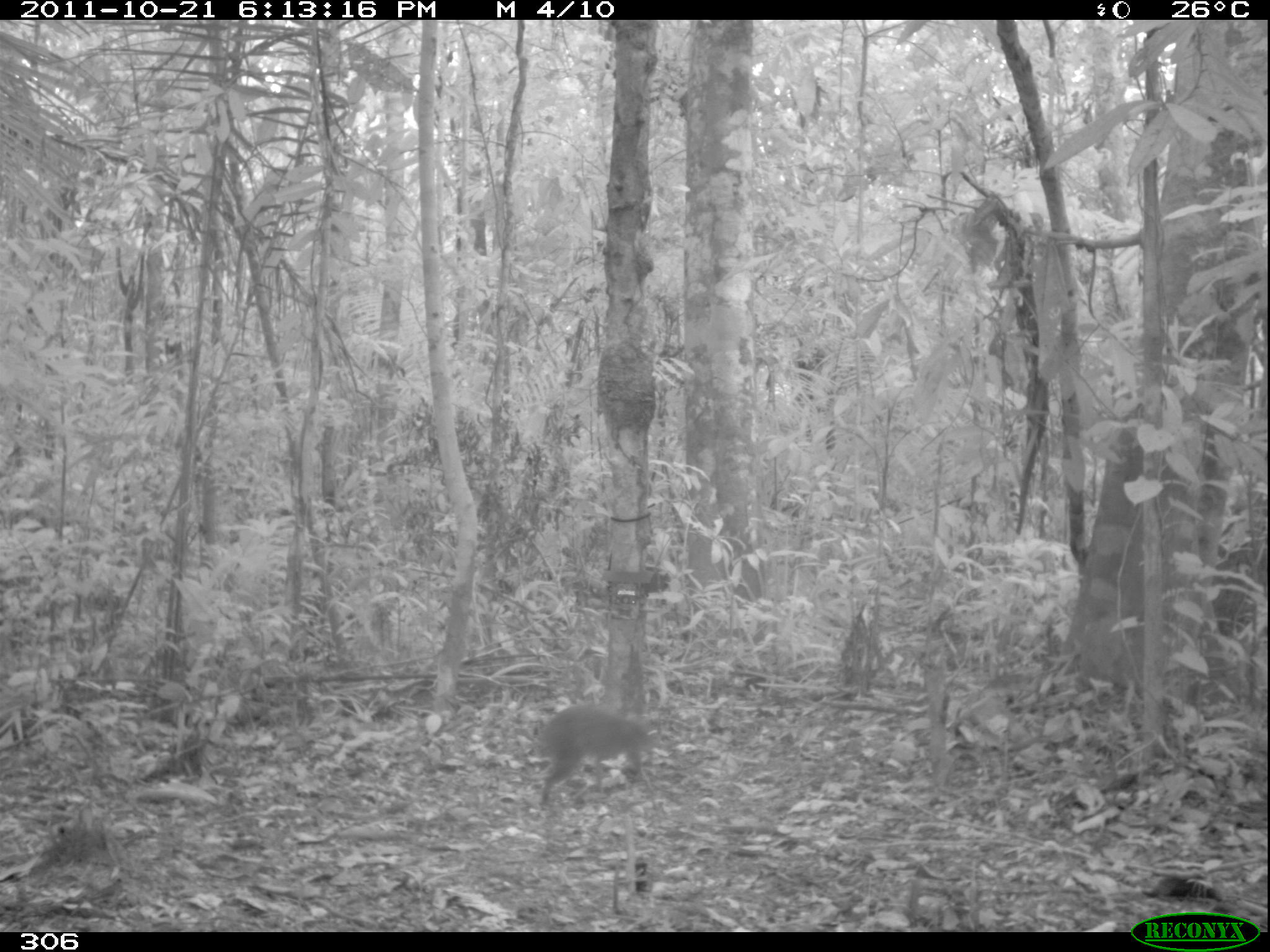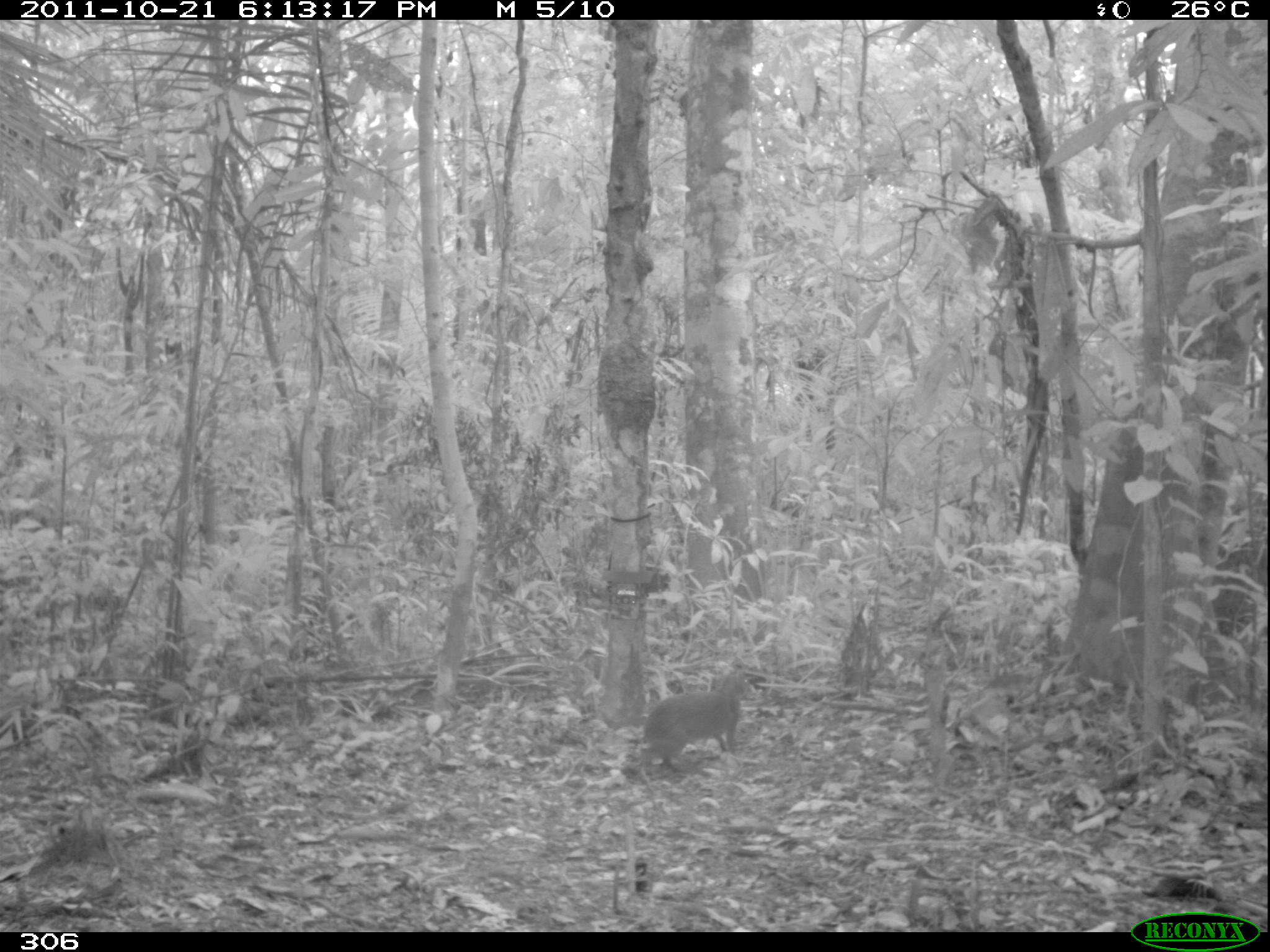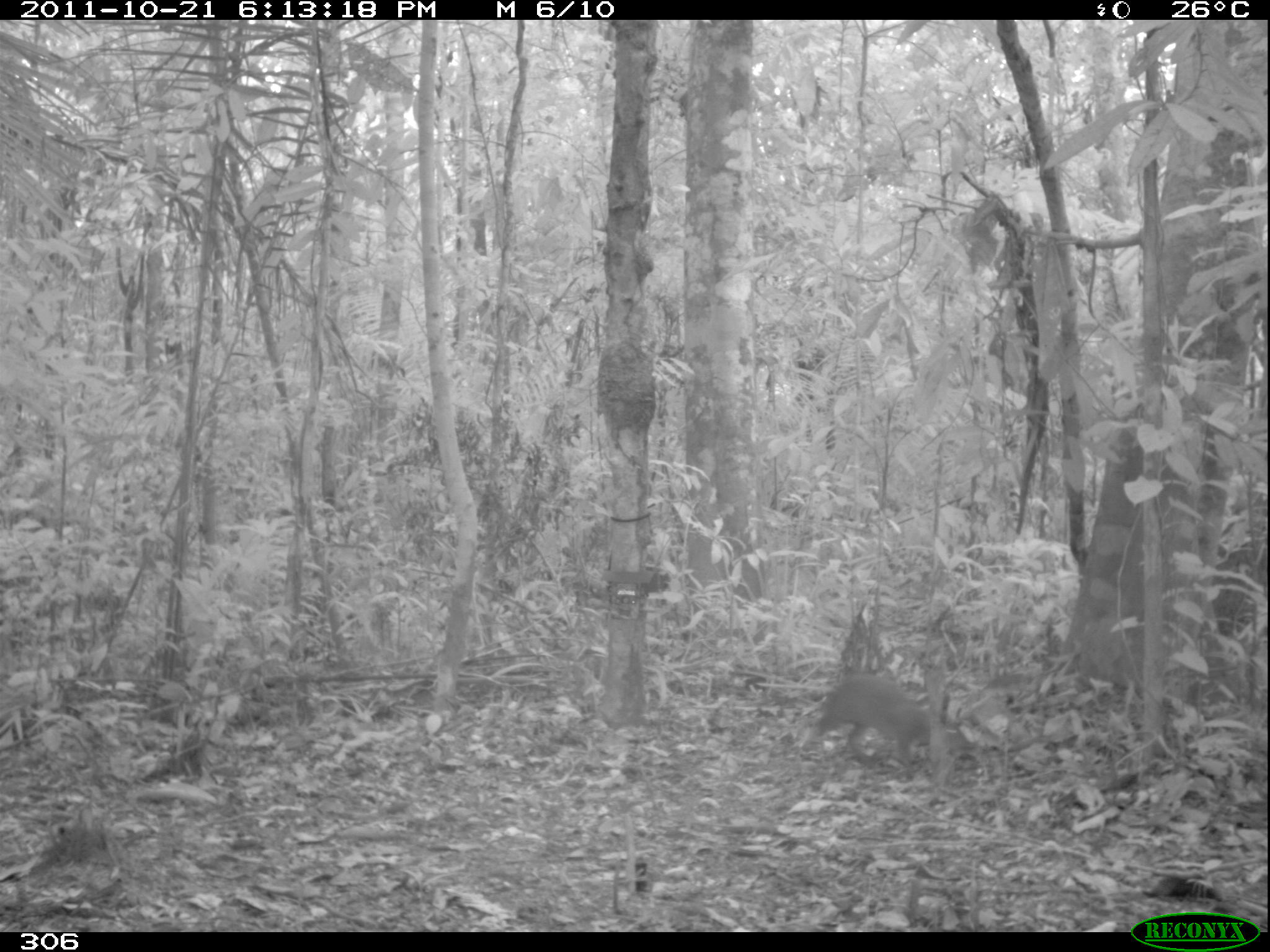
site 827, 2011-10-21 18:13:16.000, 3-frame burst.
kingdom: Animalia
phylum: Chordata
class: Mammalia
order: Rodentia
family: Dasyproctidae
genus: Dasyprocta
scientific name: Dasyprocta punctata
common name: central american agouti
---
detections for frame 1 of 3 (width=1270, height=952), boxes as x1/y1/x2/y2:
dasyprocta punctata: 533/705/658/804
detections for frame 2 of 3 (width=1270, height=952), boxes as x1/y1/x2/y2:
dasyprocta punctata: 638/669/756/769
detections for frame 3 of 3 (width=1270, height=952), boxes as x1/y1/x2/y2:
dasyprocta punctata: 801/677/974/771